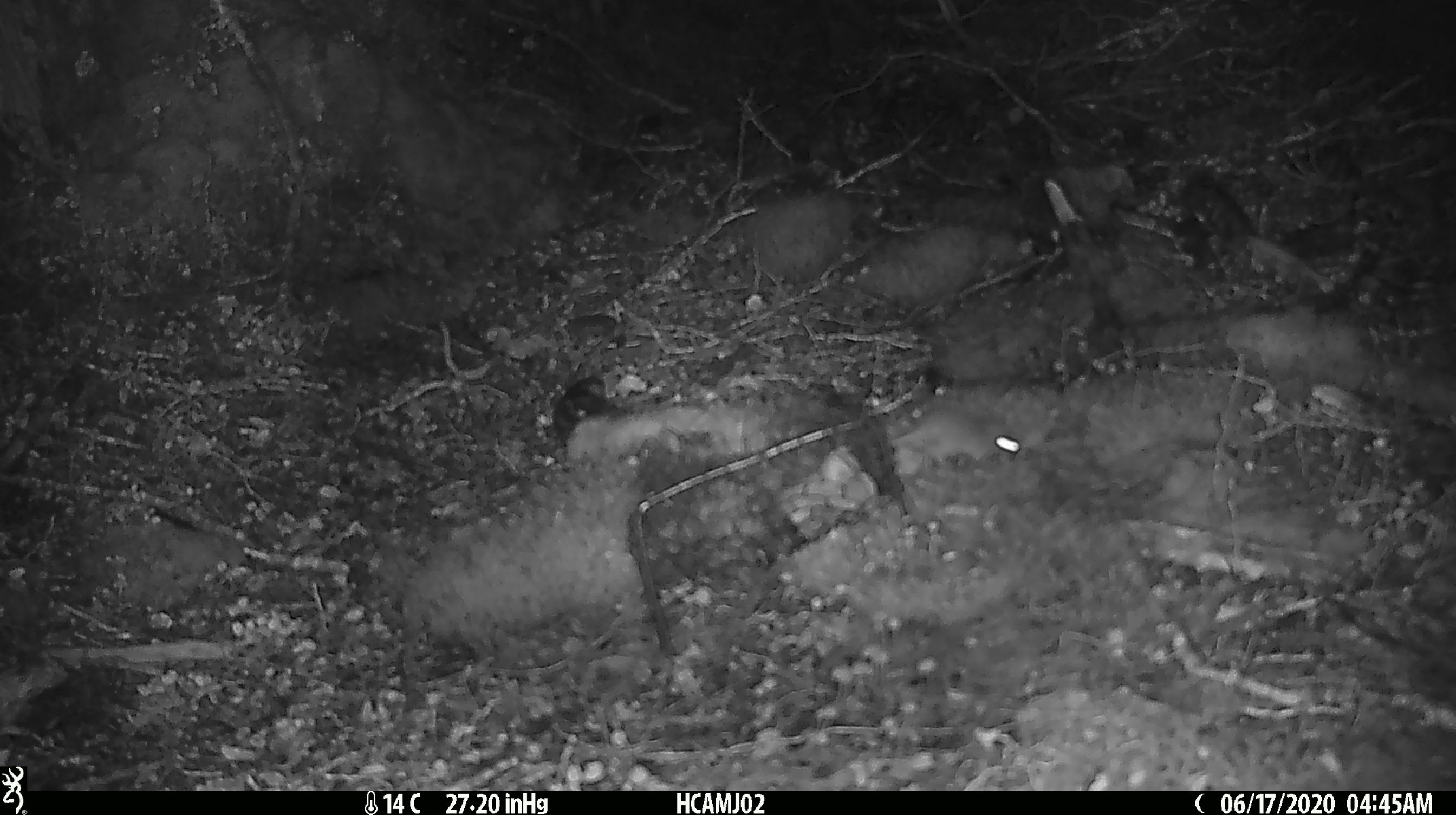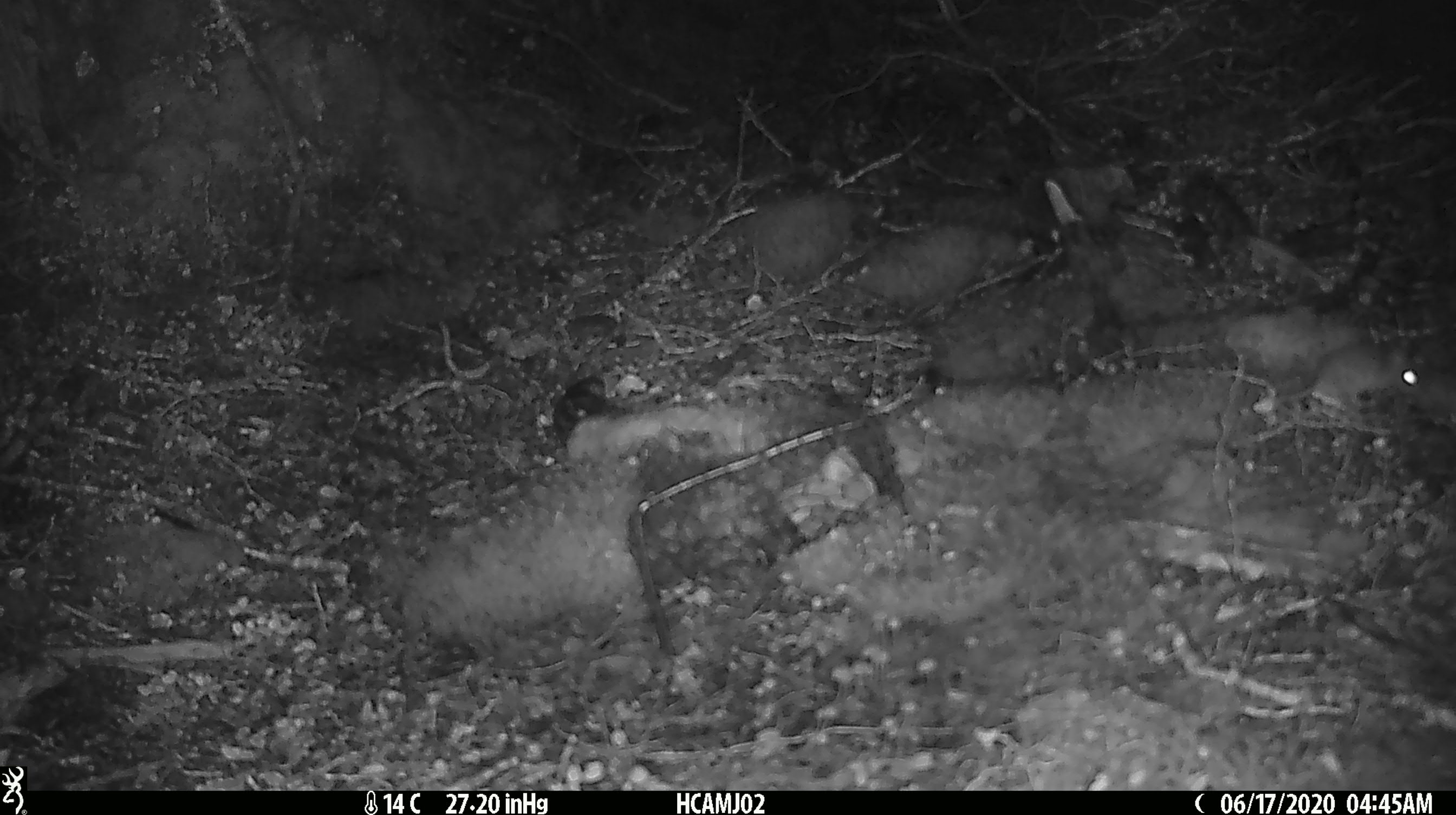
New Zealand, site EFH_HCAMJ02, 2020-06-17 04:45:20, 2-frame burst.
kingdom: Animalia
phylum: Chordata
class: Mammalia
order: Rodentia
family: Muridae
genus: Mus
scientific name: Mus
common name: mouse